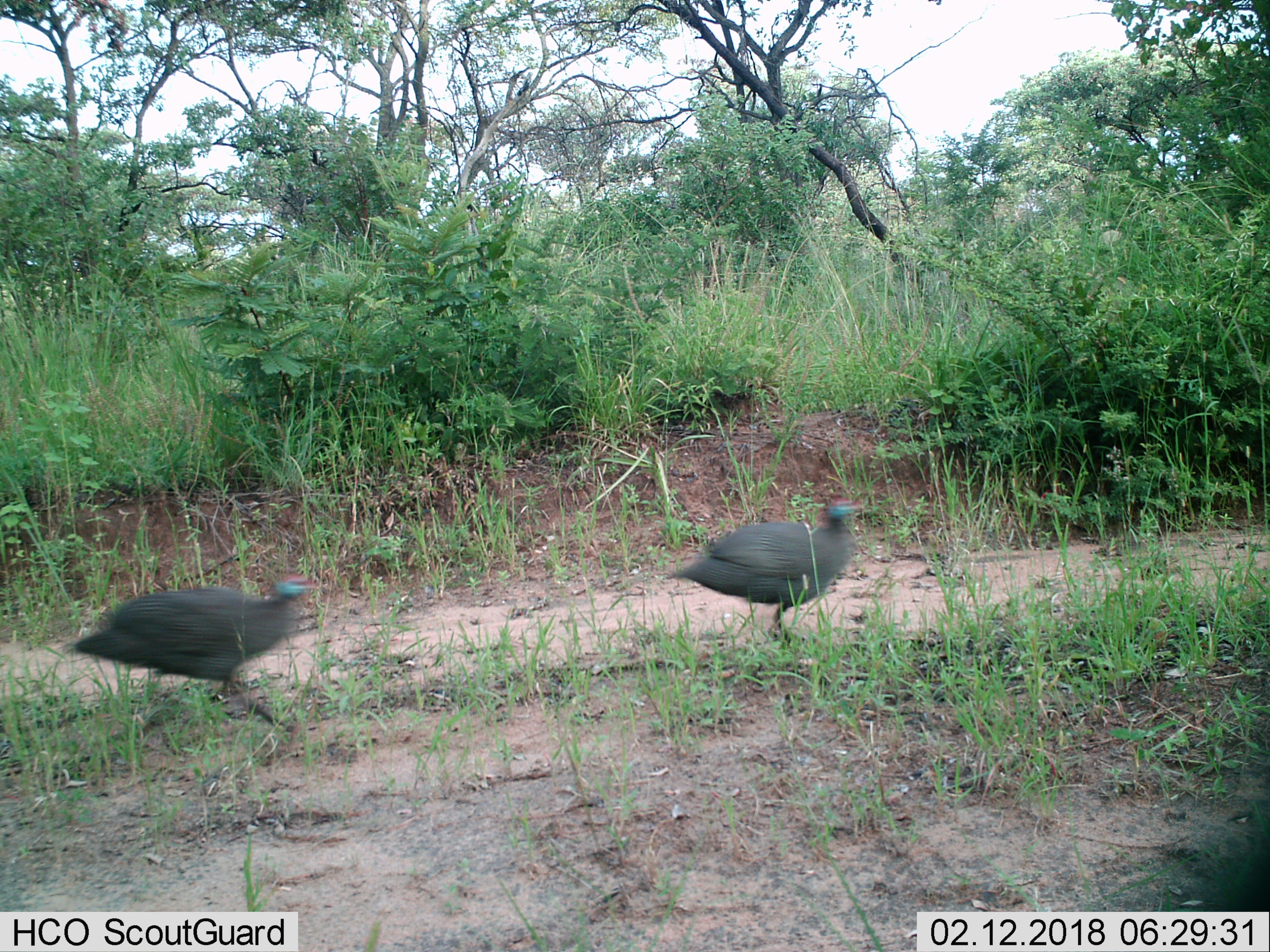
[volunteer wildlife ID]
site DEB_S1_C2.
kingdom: Animalia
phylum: Chordata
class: Aves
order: Galliformes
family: Numididae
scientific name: Numididae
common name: guineafowl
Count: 2.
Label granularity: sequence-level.